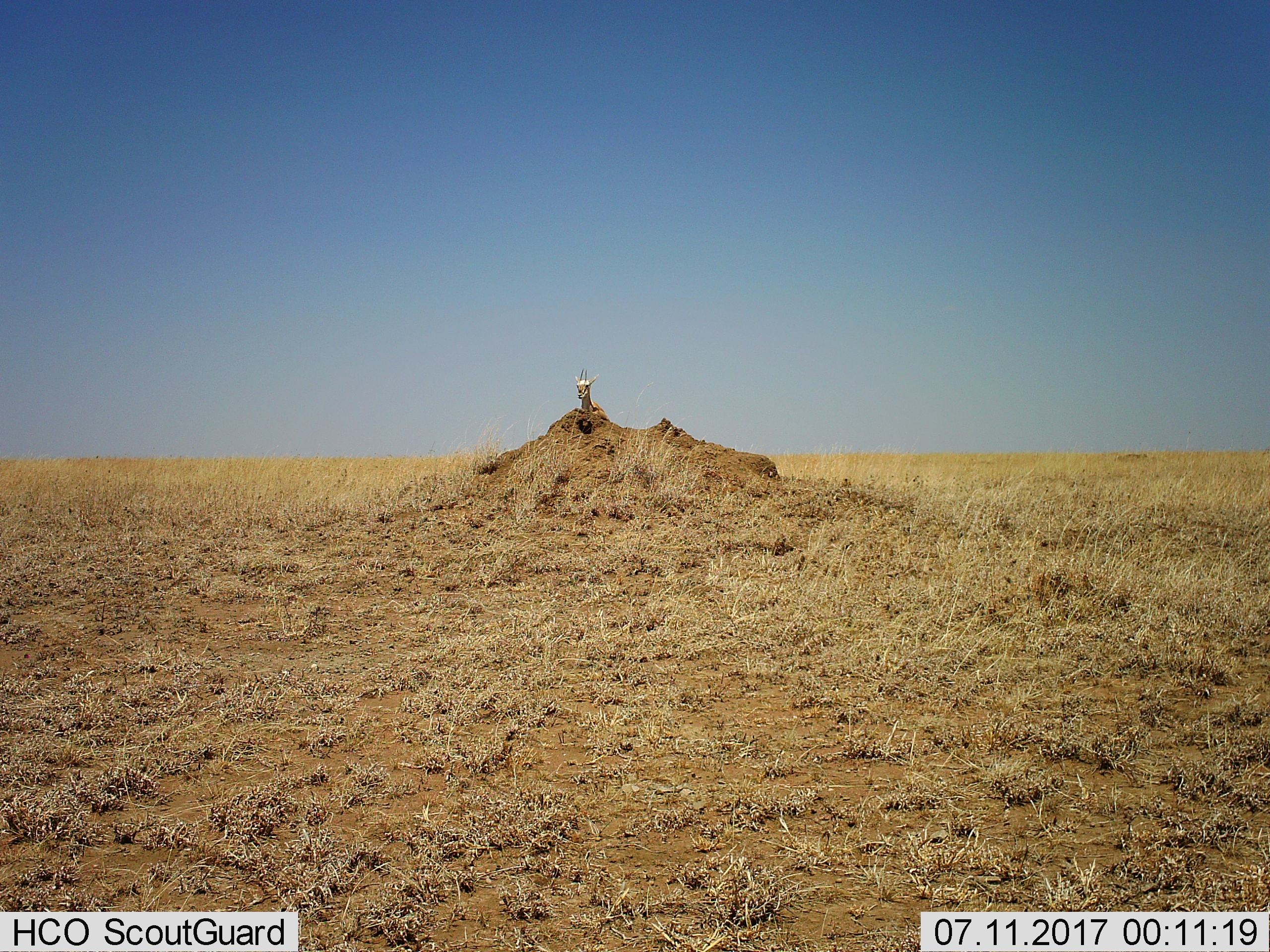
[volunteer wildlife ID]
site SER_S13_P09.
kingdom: Animalia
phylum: Chordata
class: Mammalia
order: Artiodactyla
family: Bovidae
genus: Eudorcas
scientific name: Eudorcas thomsonii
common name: thomson's gazelle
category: gazellethomsons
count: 1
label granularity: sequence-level